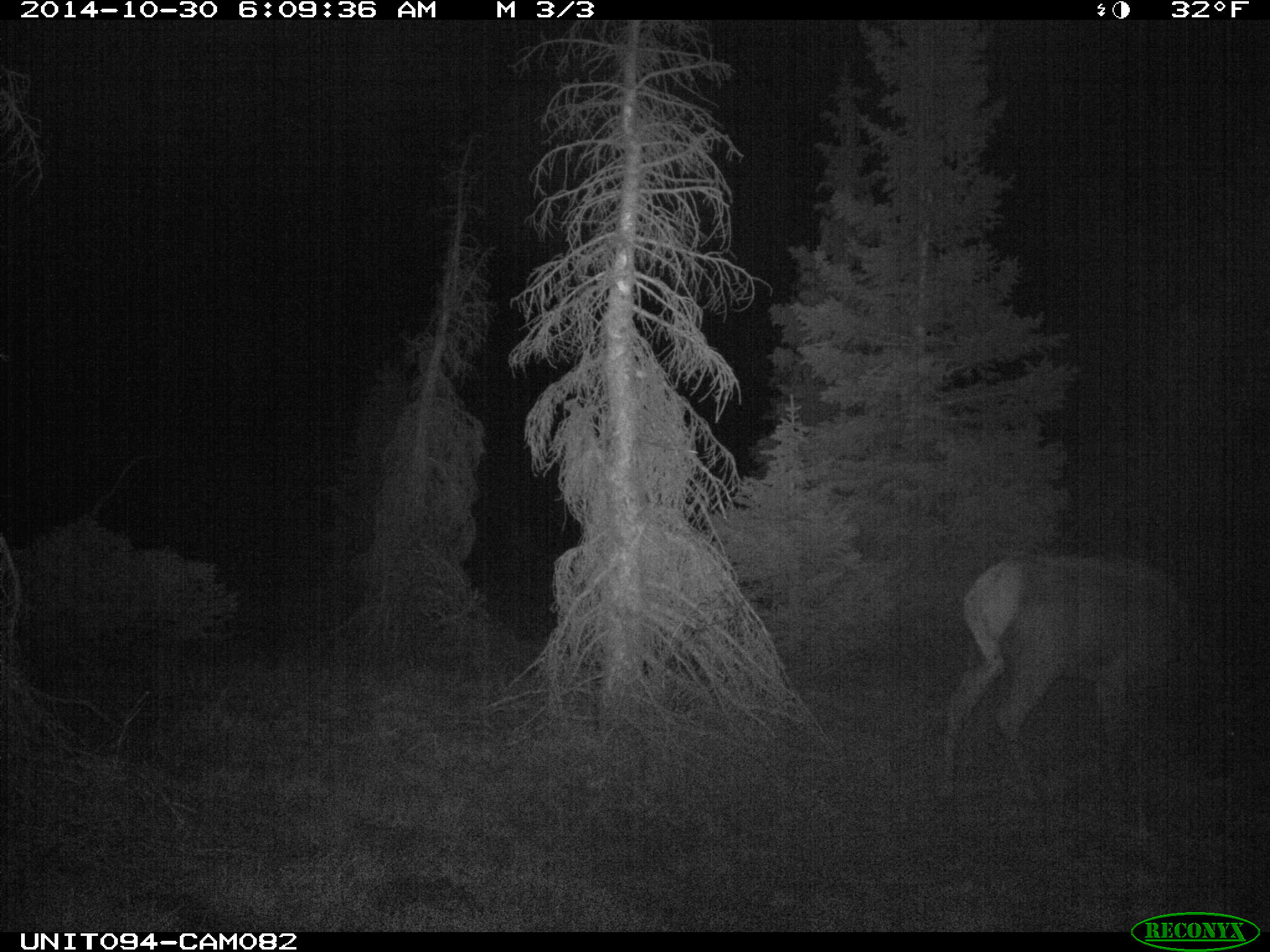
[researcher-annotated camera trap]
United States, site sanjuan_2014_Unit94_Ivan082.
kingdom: Animalia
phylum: Chordata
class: Mammalia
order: Artiodactyla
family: Cervidae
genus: Cervus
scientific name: Cervus elaphus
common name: red deer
Cervus elaphus (red deer).